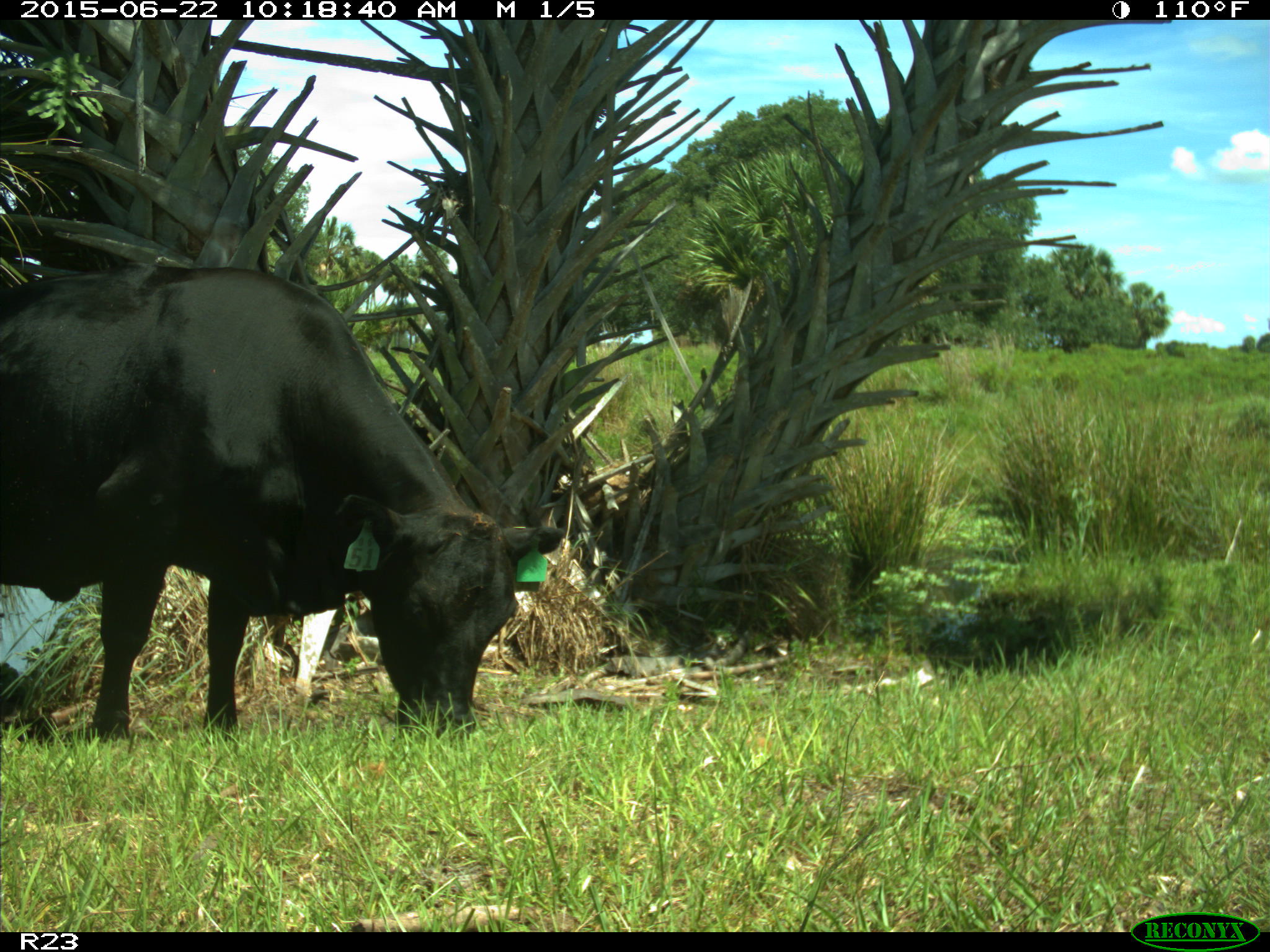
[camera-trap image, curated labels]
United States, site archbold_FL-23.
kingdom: Animalia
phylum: Chordata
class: Mammalia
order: Artiodactyla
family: Bovidae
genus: Bos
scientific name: Bos taurus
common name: domestic cow